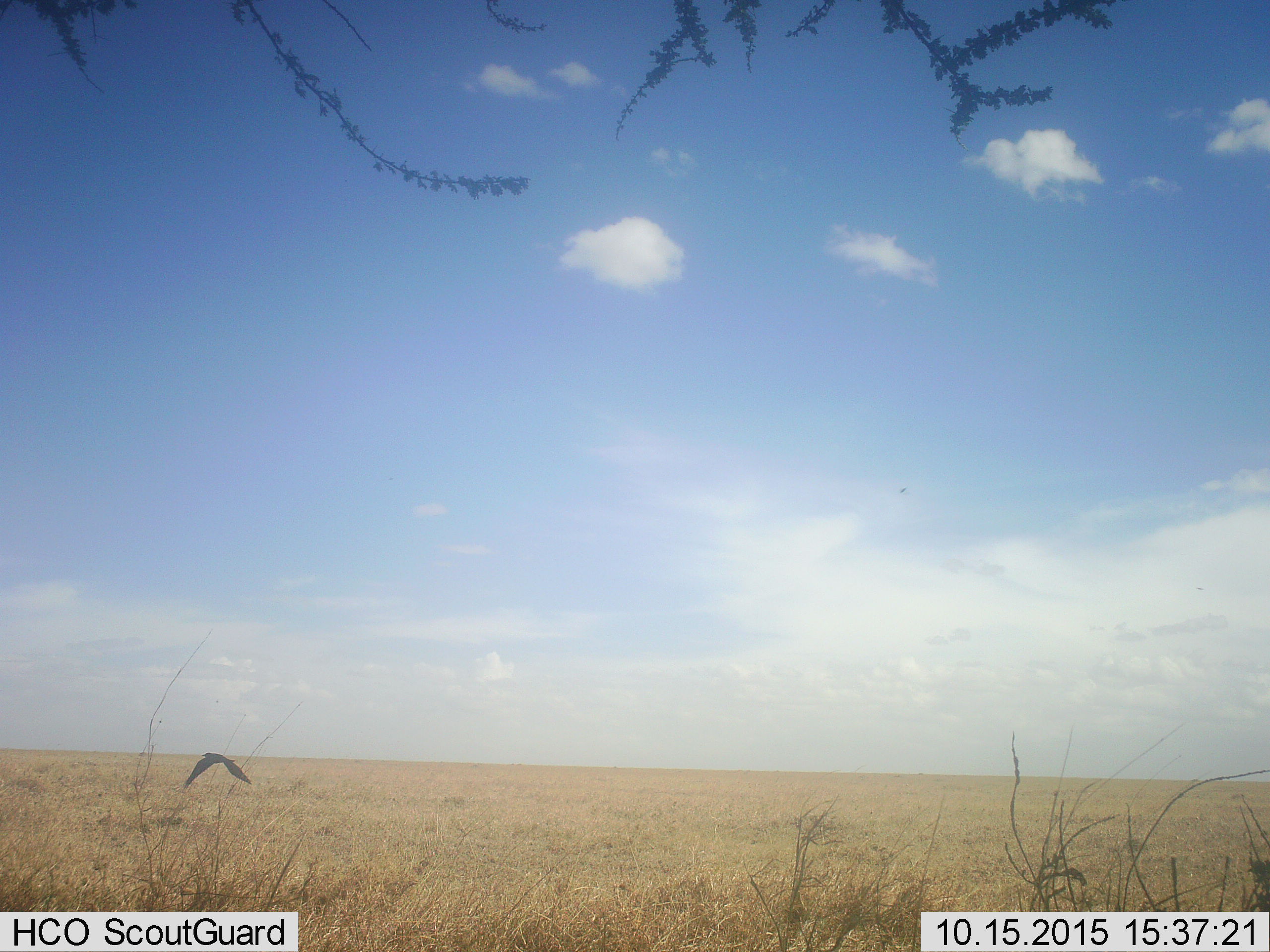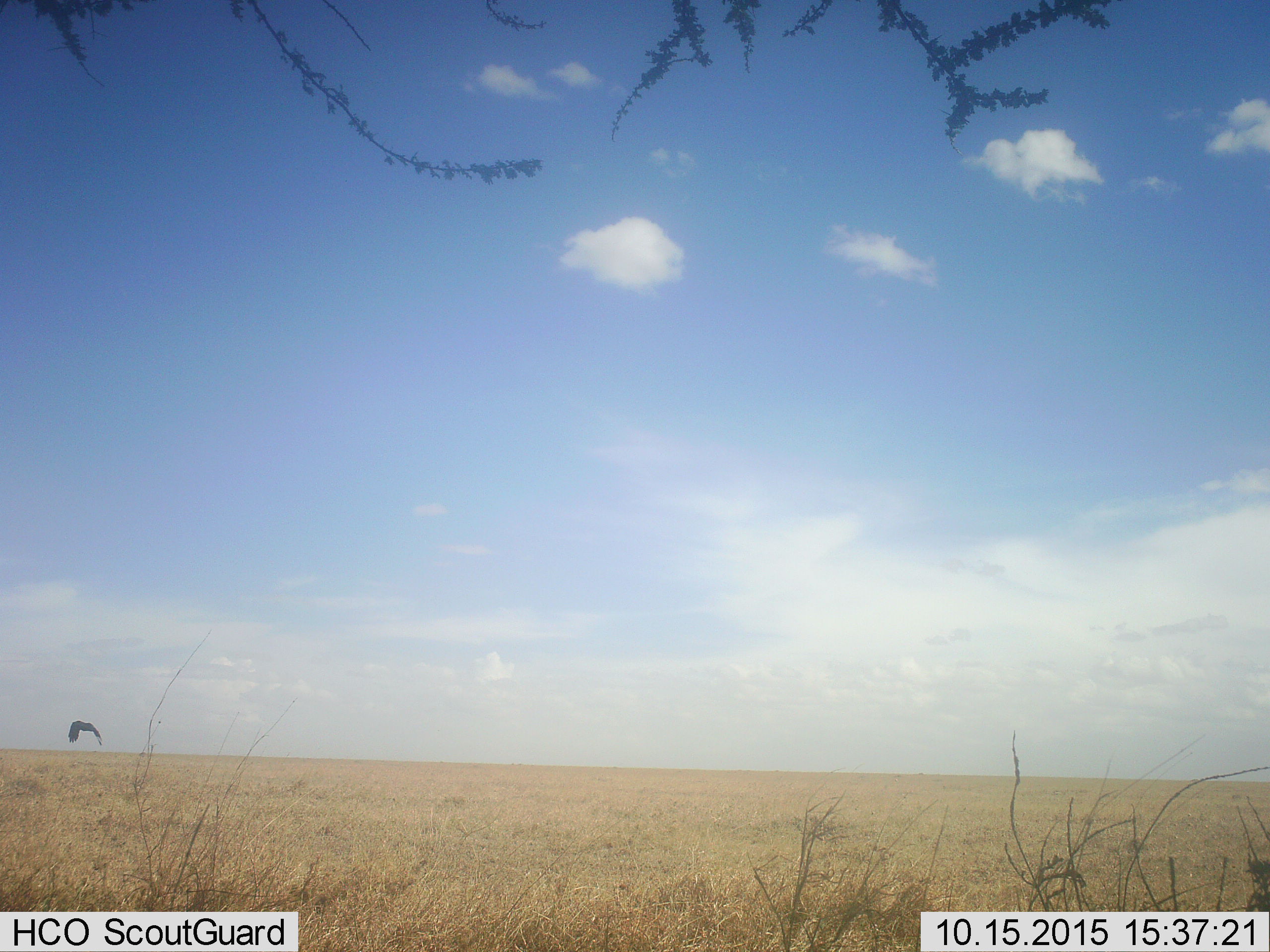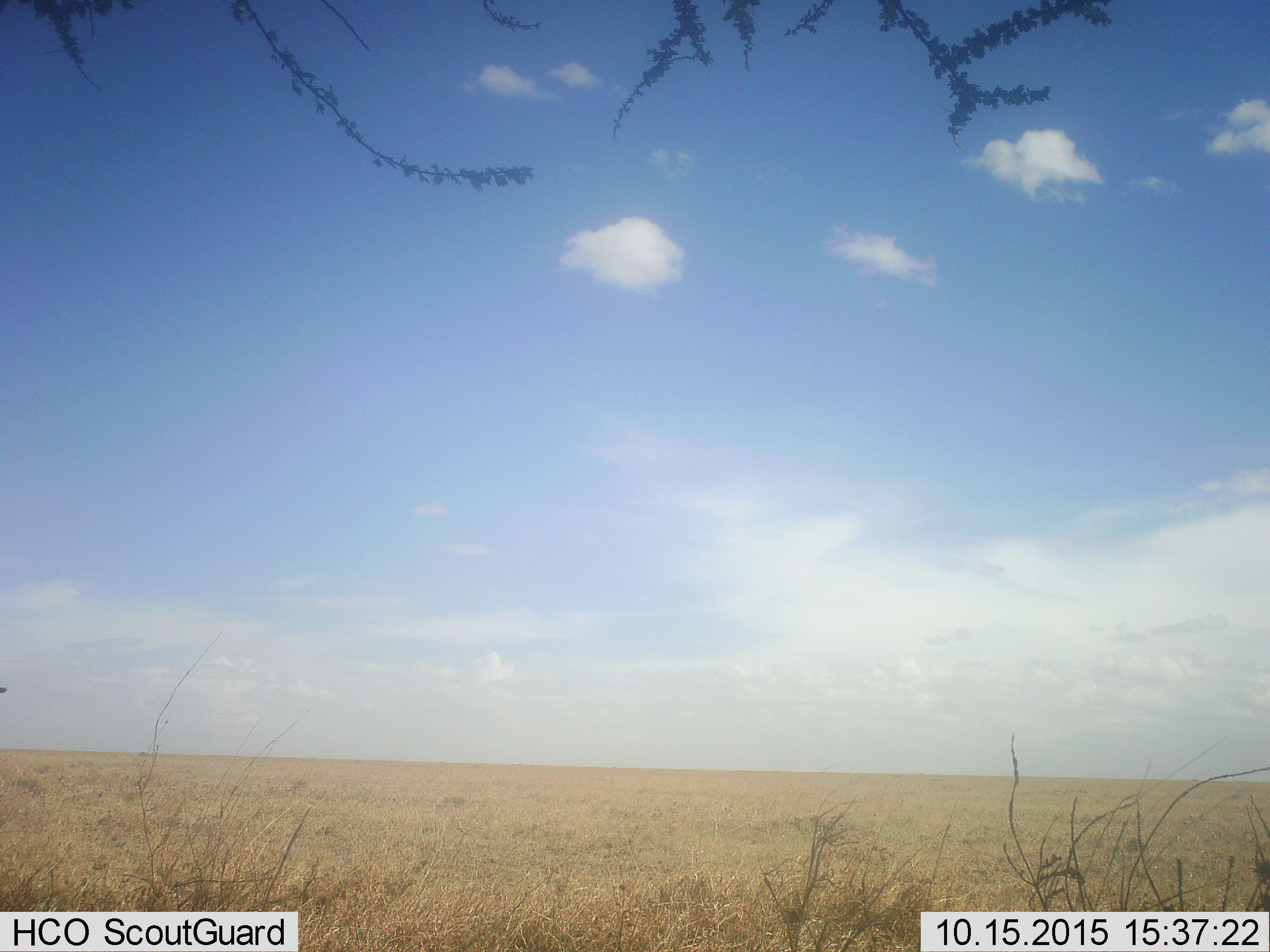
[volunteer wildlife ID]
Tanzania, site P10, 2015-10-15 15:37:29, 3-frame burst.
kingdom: Animalia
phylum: Chordata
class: Aves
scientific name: Aves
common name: bird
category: otherbird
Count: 1.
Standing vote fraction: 0%.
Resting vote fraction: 0%.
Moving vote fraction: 100%.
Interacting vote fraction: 0%.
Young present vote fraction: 0%.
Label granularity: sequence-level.